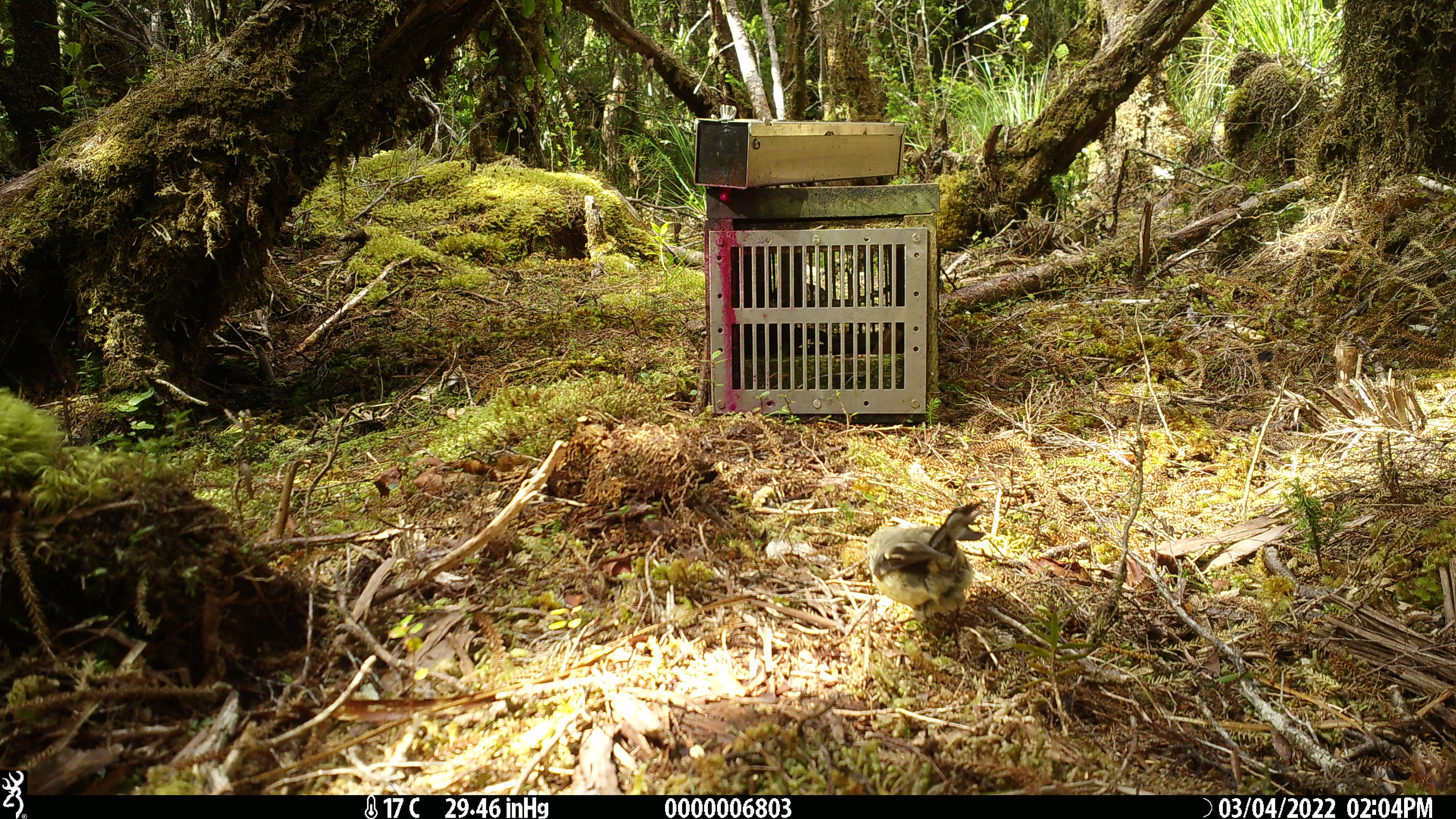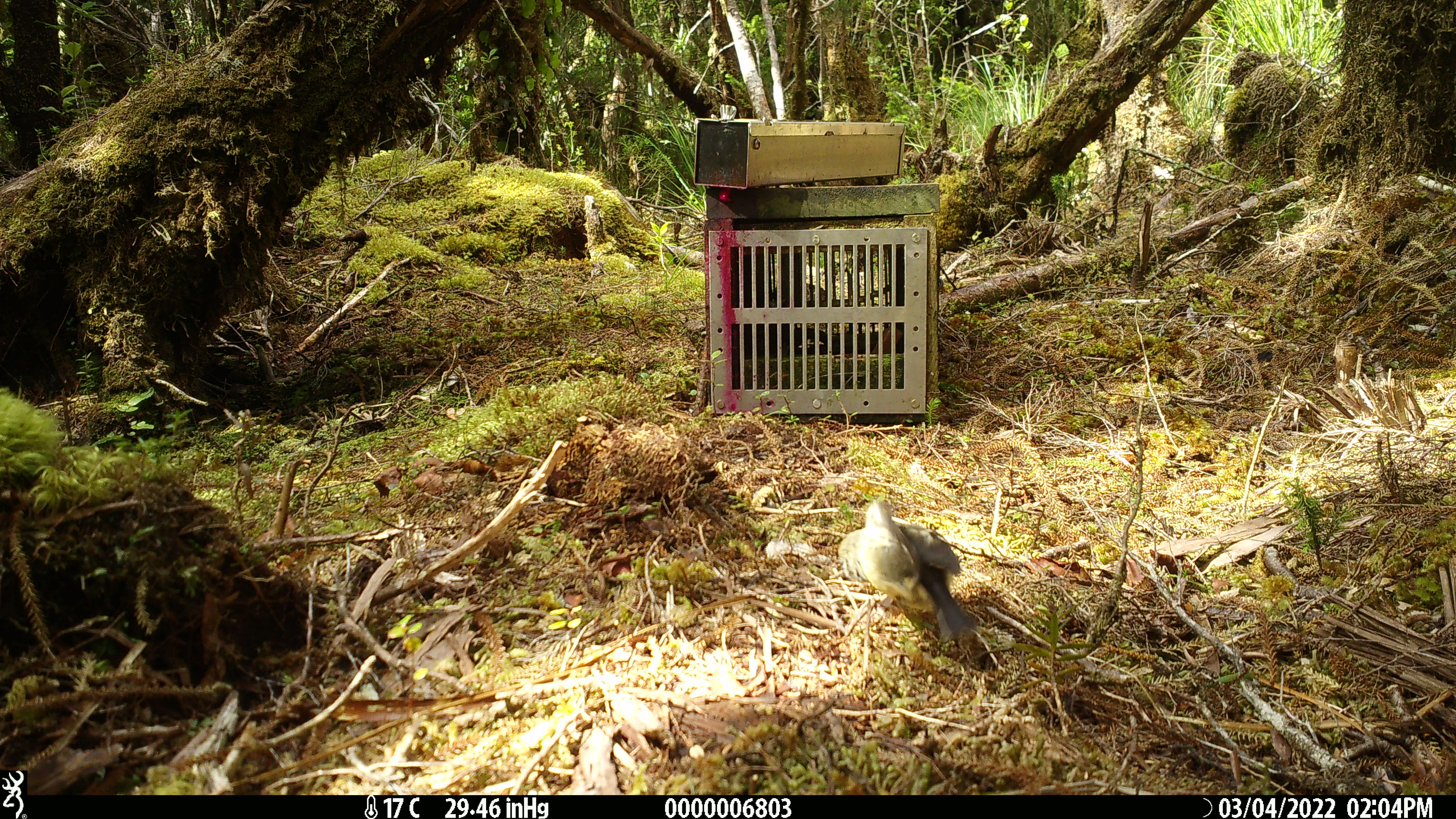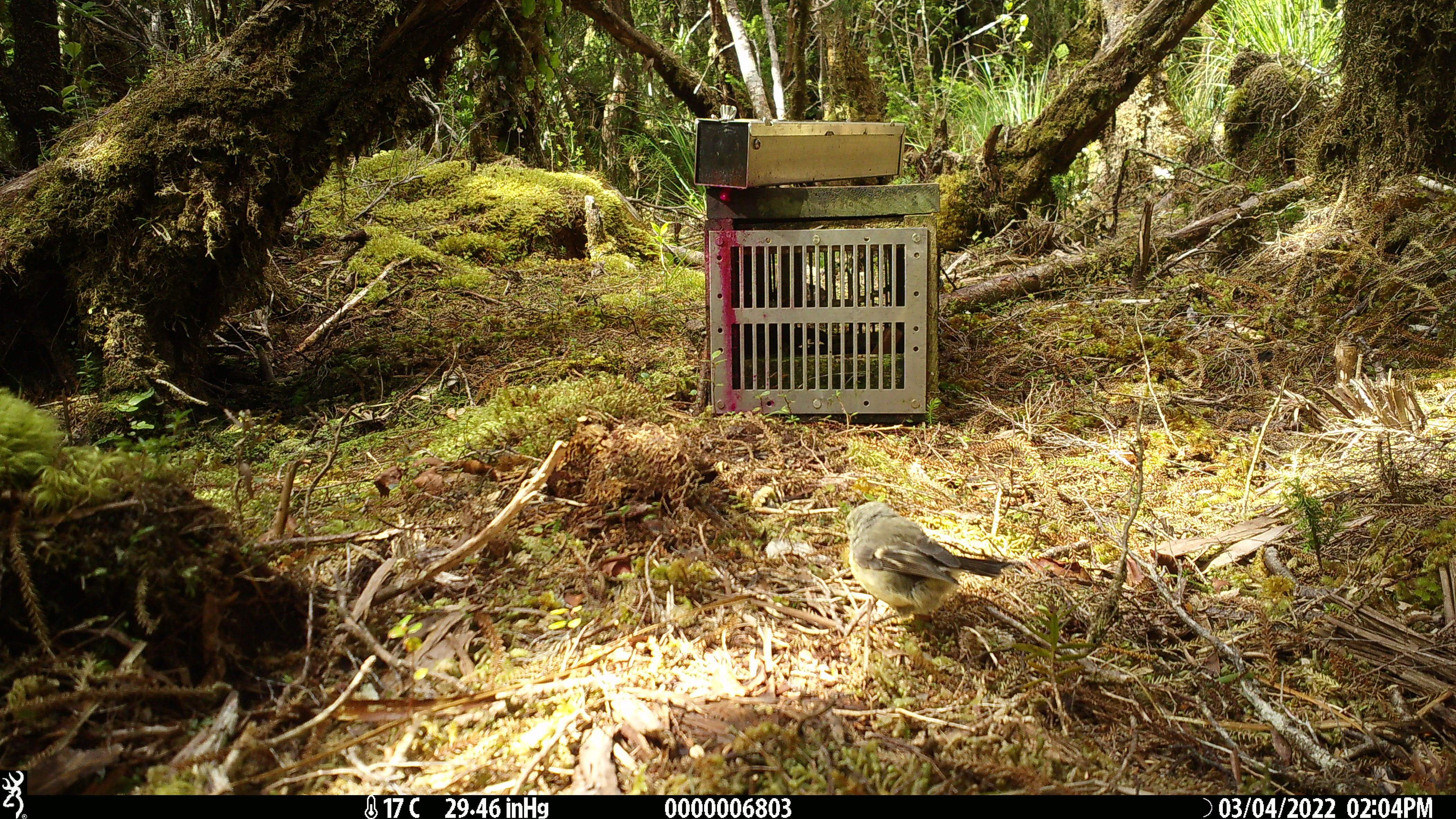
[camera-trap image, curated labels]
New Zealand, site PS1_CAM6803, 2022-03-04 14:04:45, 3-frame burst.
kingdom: Animalia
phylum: Chordata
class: Aves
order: Passeriformes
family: Petroicidae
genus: Petroica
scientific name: Petroica macrocephala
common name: tomtit